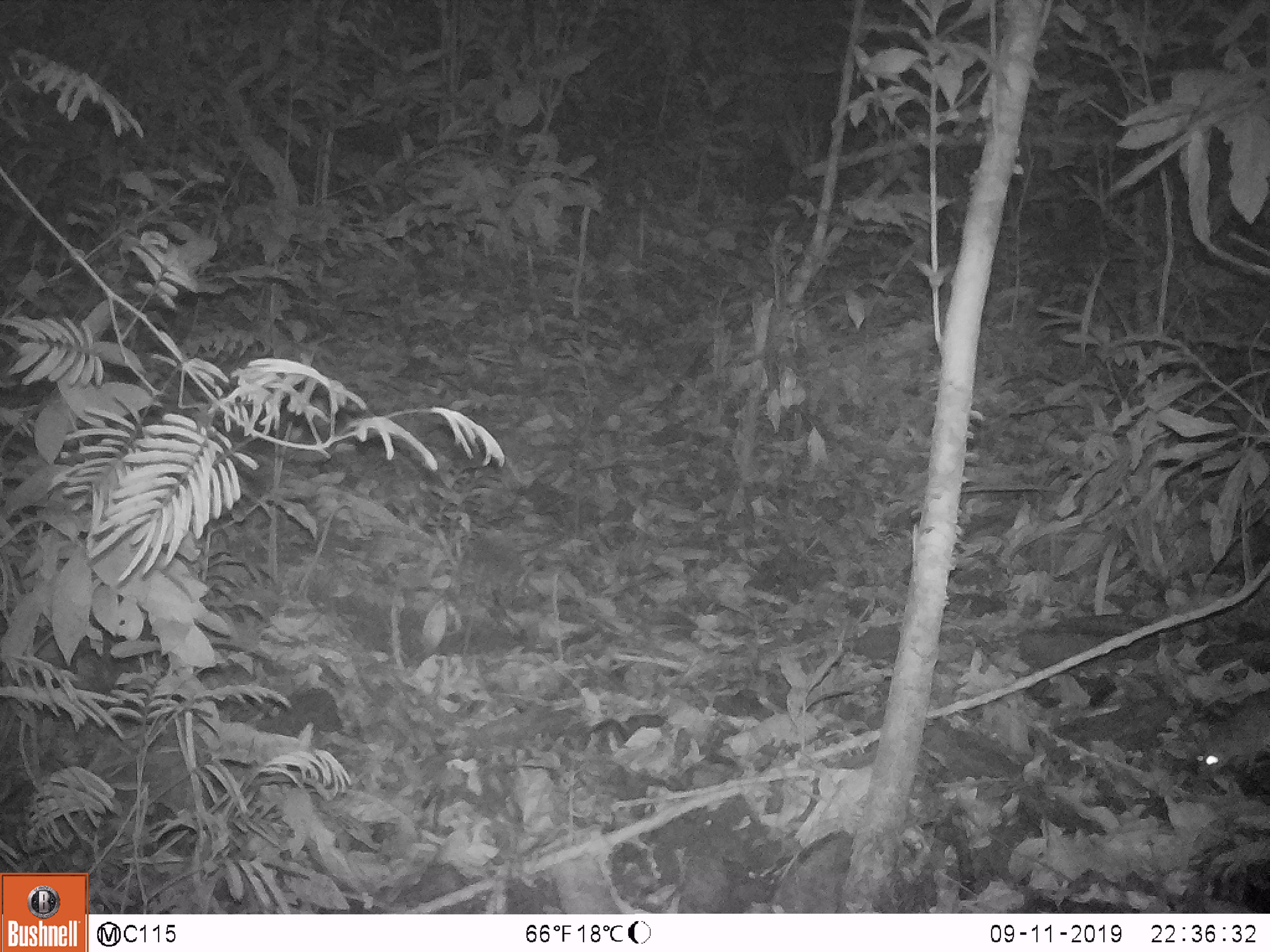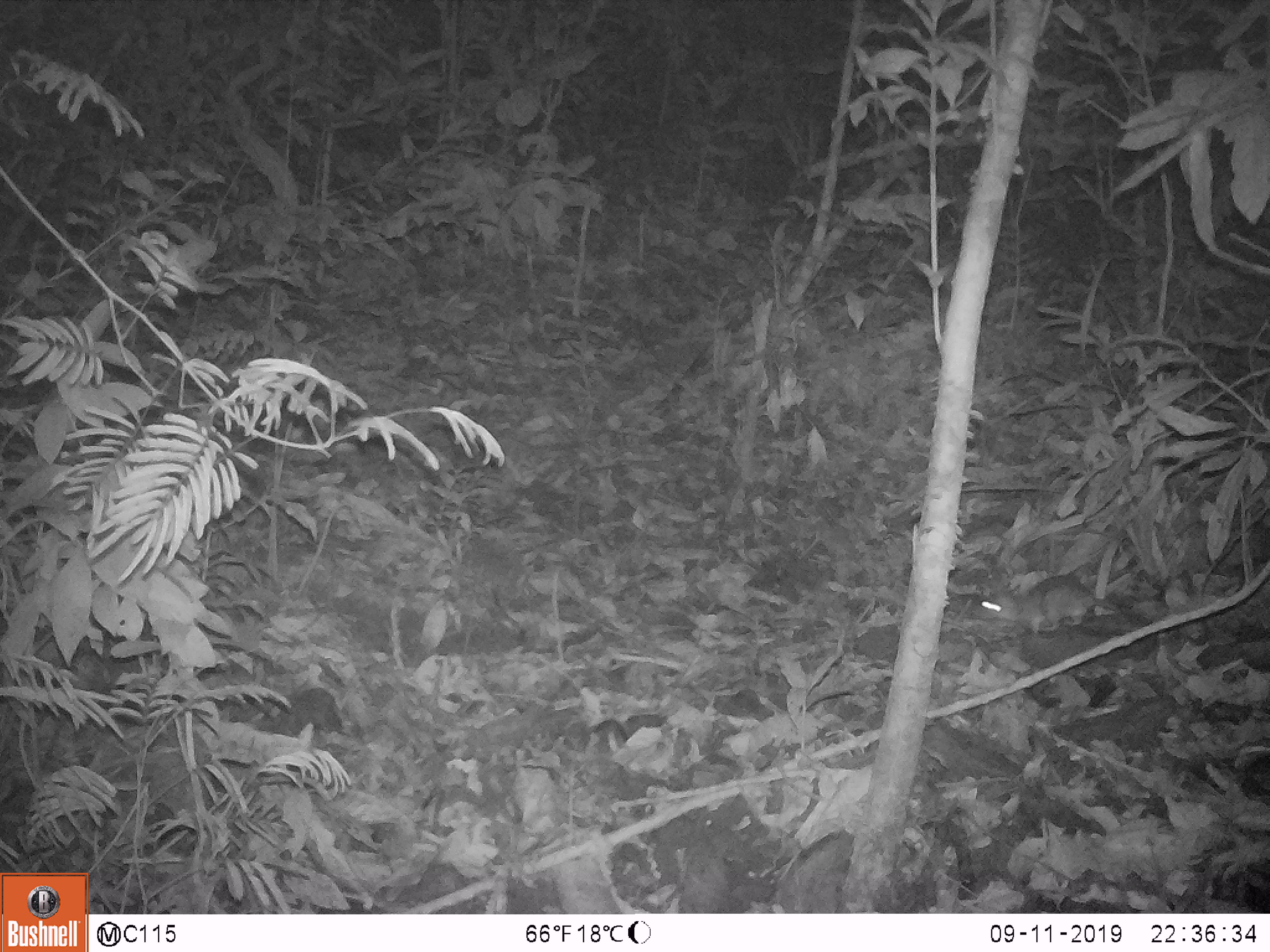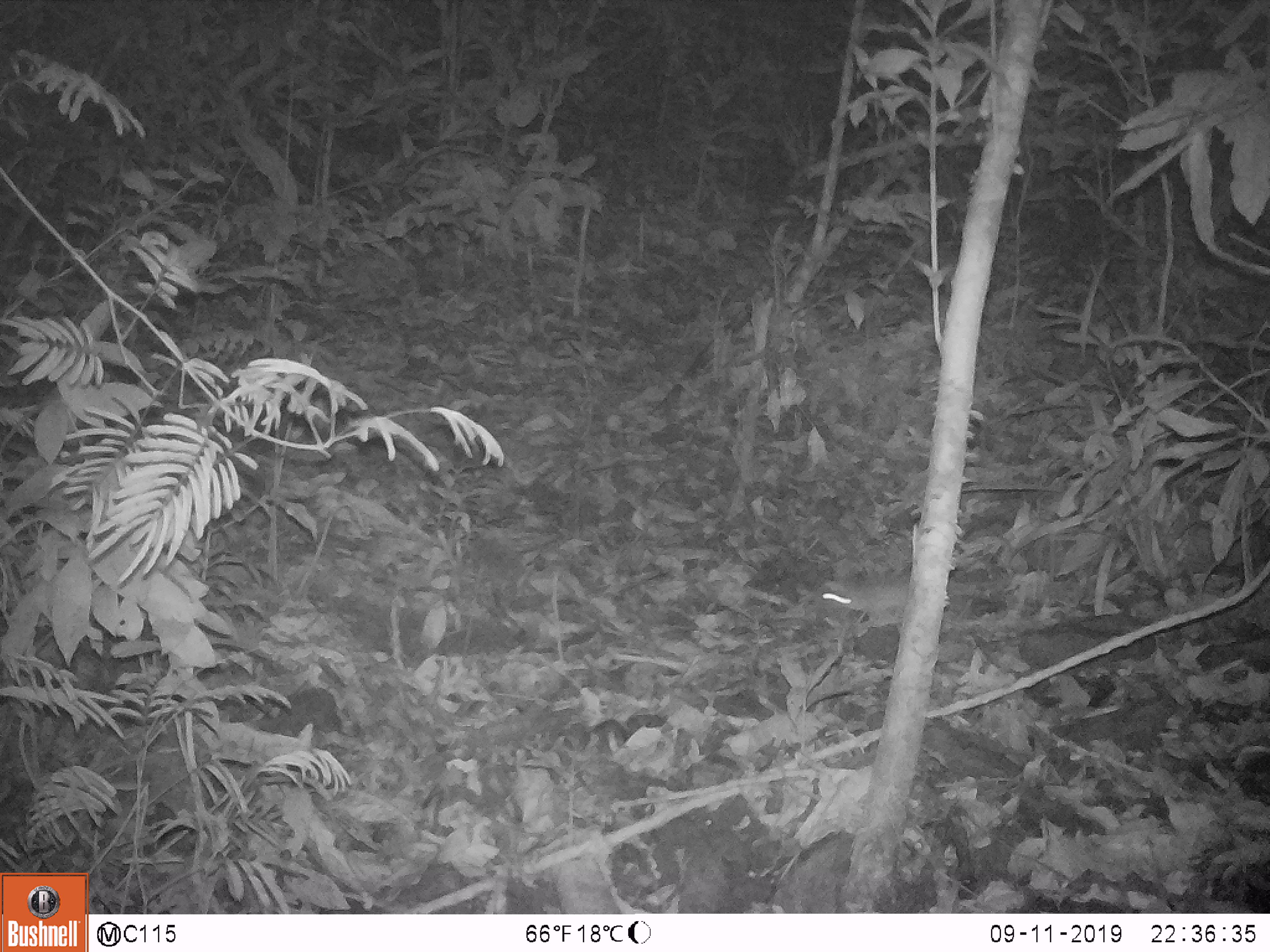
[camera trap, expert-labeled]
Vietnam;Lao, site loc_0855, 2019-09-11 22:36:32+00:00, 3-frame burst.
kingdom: Animalia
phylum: Chordata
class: Mammalia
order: Rodentia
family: Muridae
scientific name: Muridae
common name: old-world mice and rats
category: unidentified murid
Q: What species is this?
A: Unidentified murid (old-world mice and rats) (Muridae).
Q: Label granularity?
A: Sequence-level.